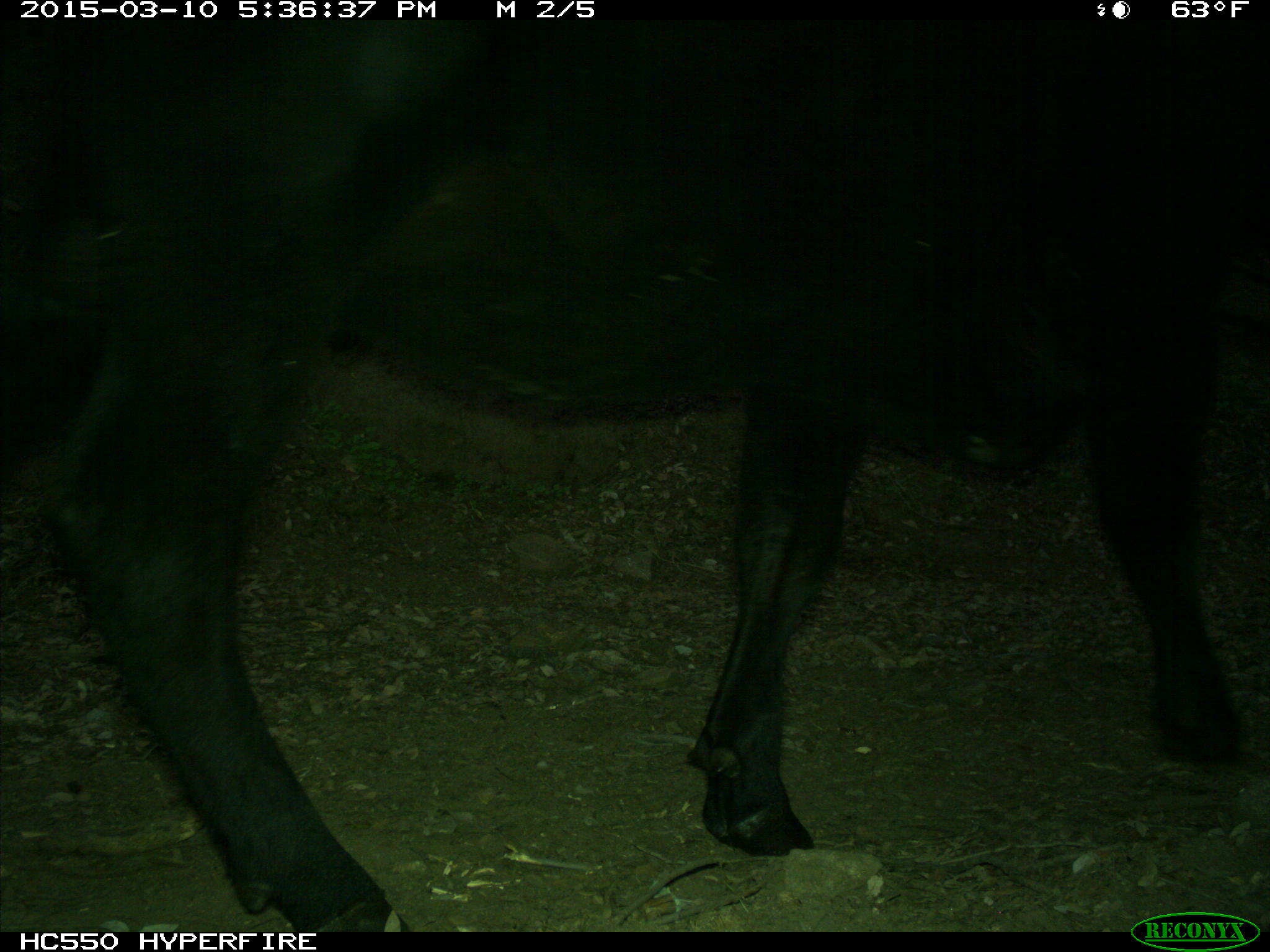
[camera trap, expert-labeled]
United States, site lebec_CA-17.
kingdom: Animalia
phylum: Chordata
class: Mammalia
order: Artiodactyla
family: Bovidae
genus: Bos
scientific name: Bos taurus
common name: domestic cow